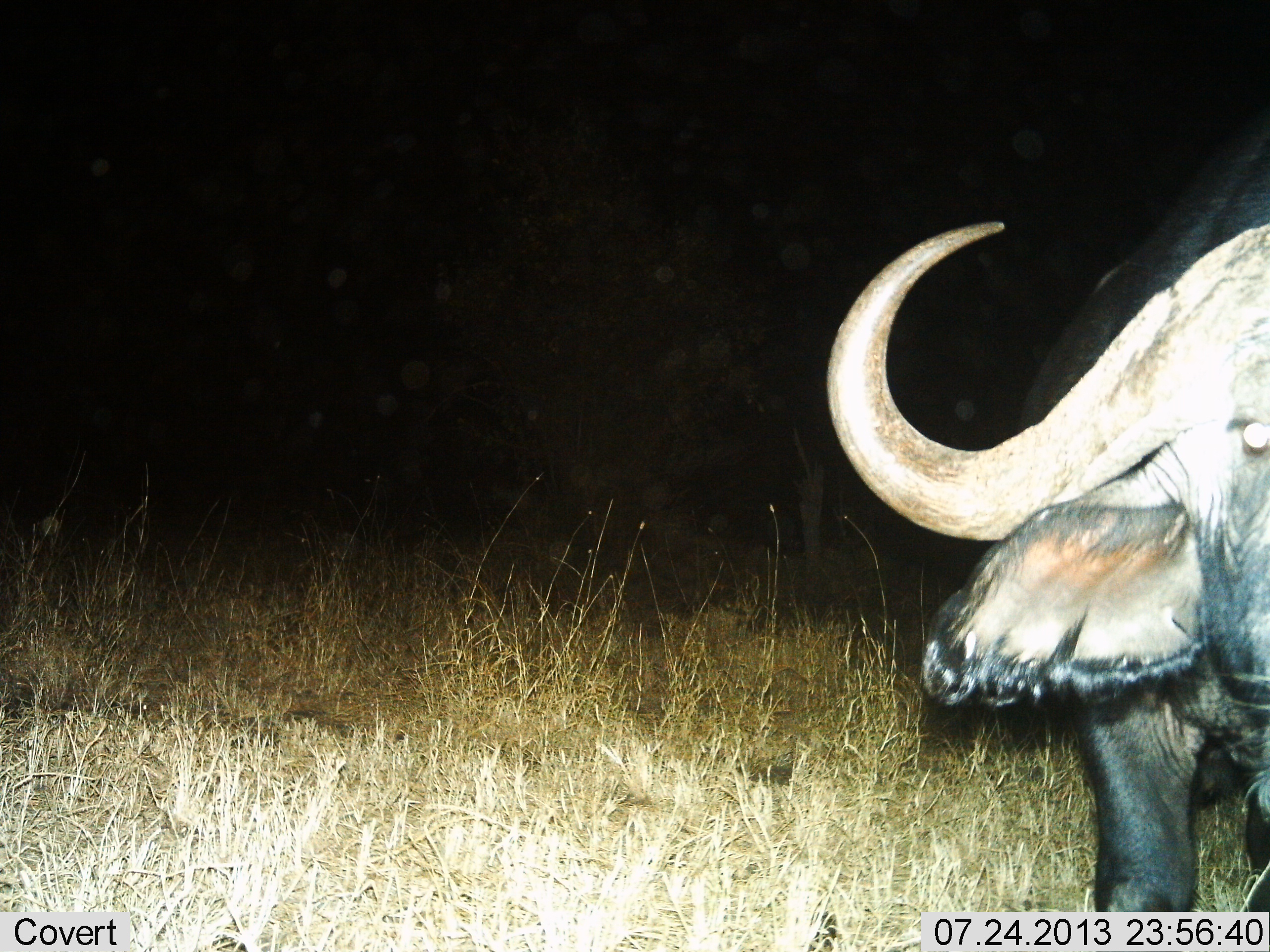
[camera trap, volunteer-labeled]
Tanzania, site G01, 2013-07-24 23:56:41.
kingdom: Animalia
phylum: Chordata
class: Mammalia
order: Artiodactyla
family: Bovidae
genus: Syncerus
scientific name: Syncerus caffer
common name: cape buffalo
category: buffalo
Buffalo (cape buffalo) (Syncerus caffer), count 1. Behavior (volunteer vote fractions): standing 100%, resting 0%, moving 0%, interacting 0%. Young present (vote fraction): 0%. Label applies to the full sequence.